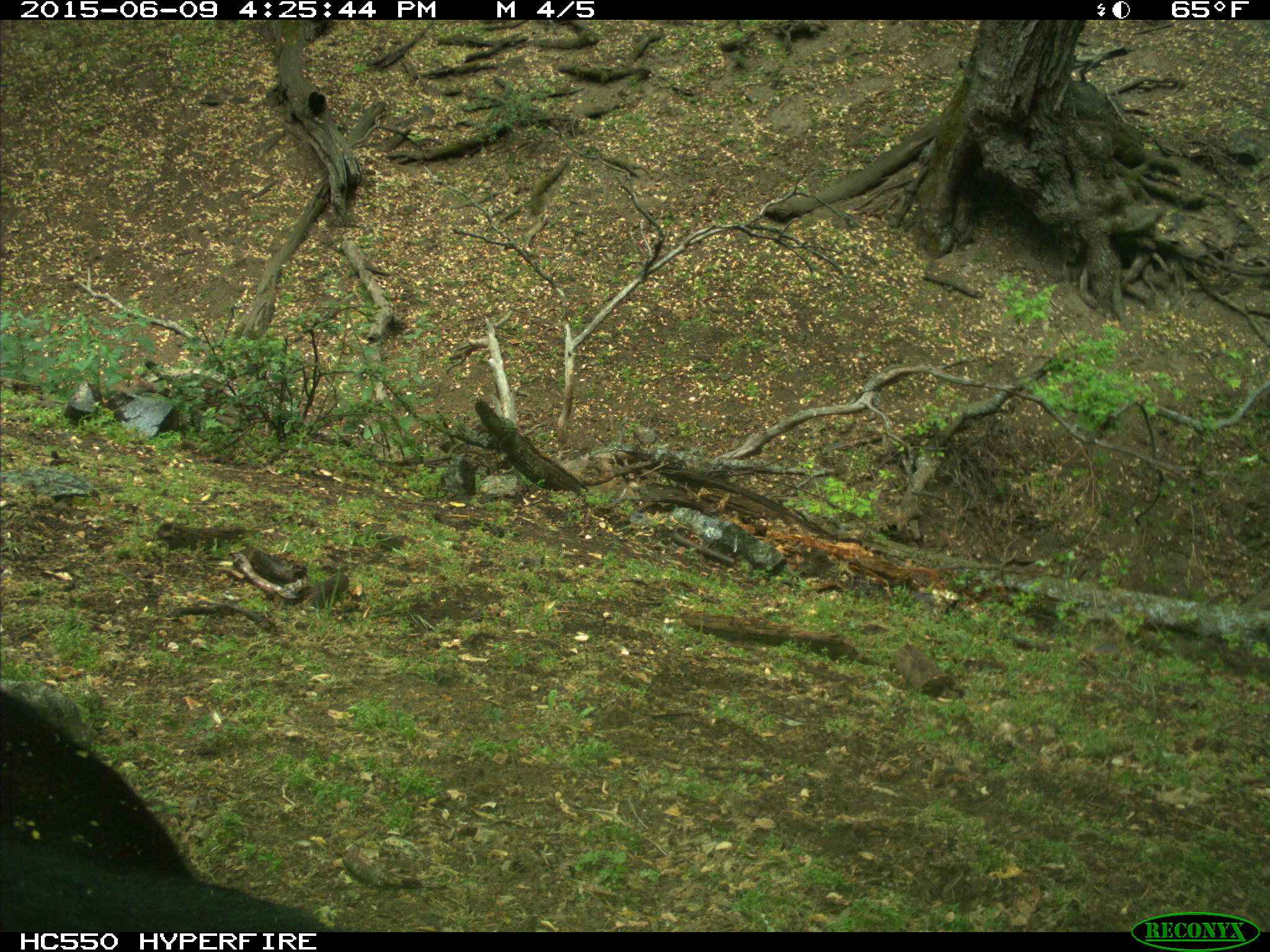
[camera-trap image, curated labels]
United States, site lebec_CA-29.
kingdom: Animalia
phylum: Chordata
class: Mammalia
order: Artiodactyla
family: Bovidae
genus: Bos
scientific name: Bos taurus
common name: domestic cow